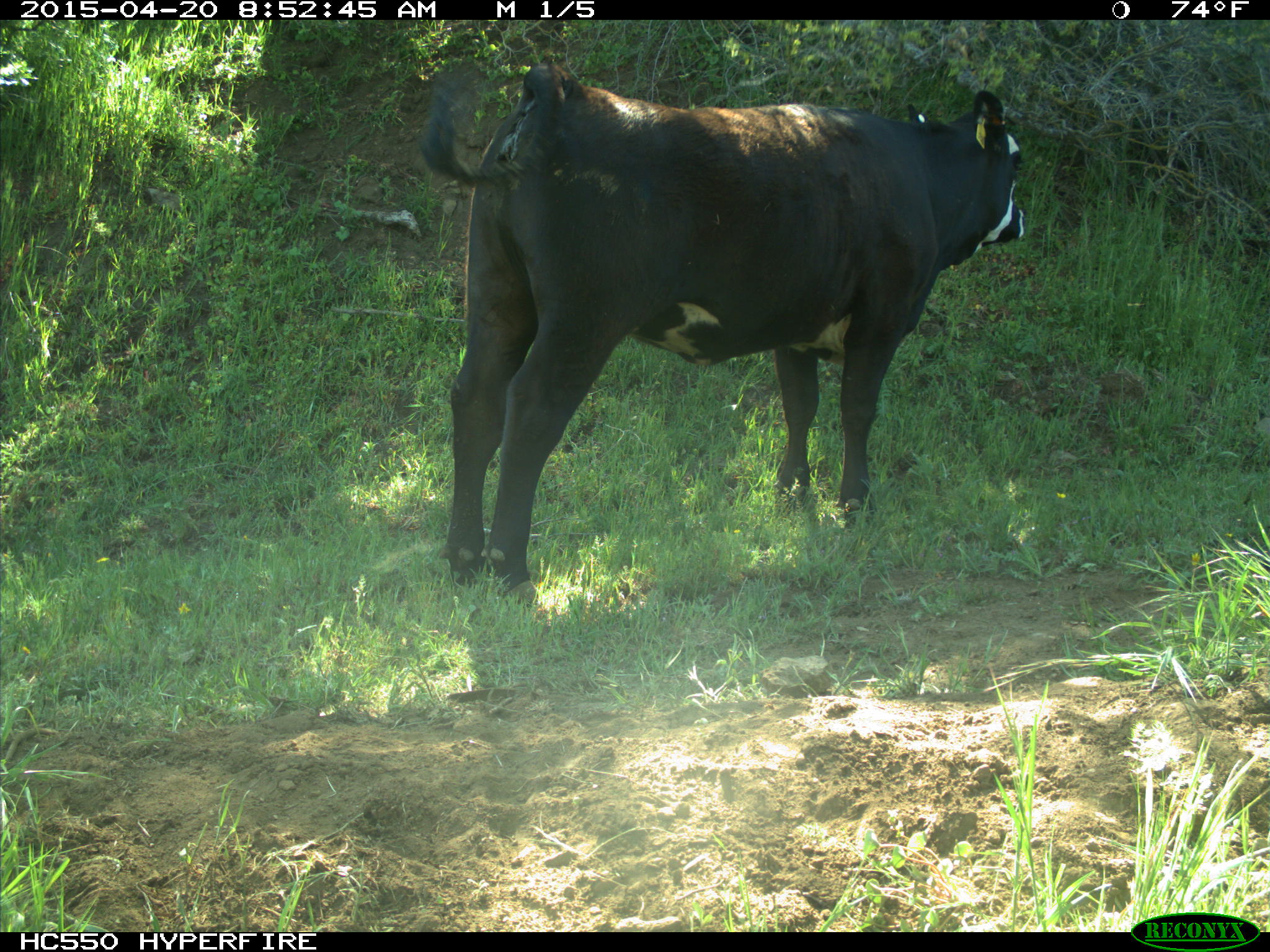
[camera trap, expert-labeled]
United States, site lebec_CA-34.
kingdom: Animalia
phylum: Chordata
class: Mammalia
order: Artiodactyla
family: Bovidae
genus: Bos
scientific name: Bos taurus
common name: domestic cow